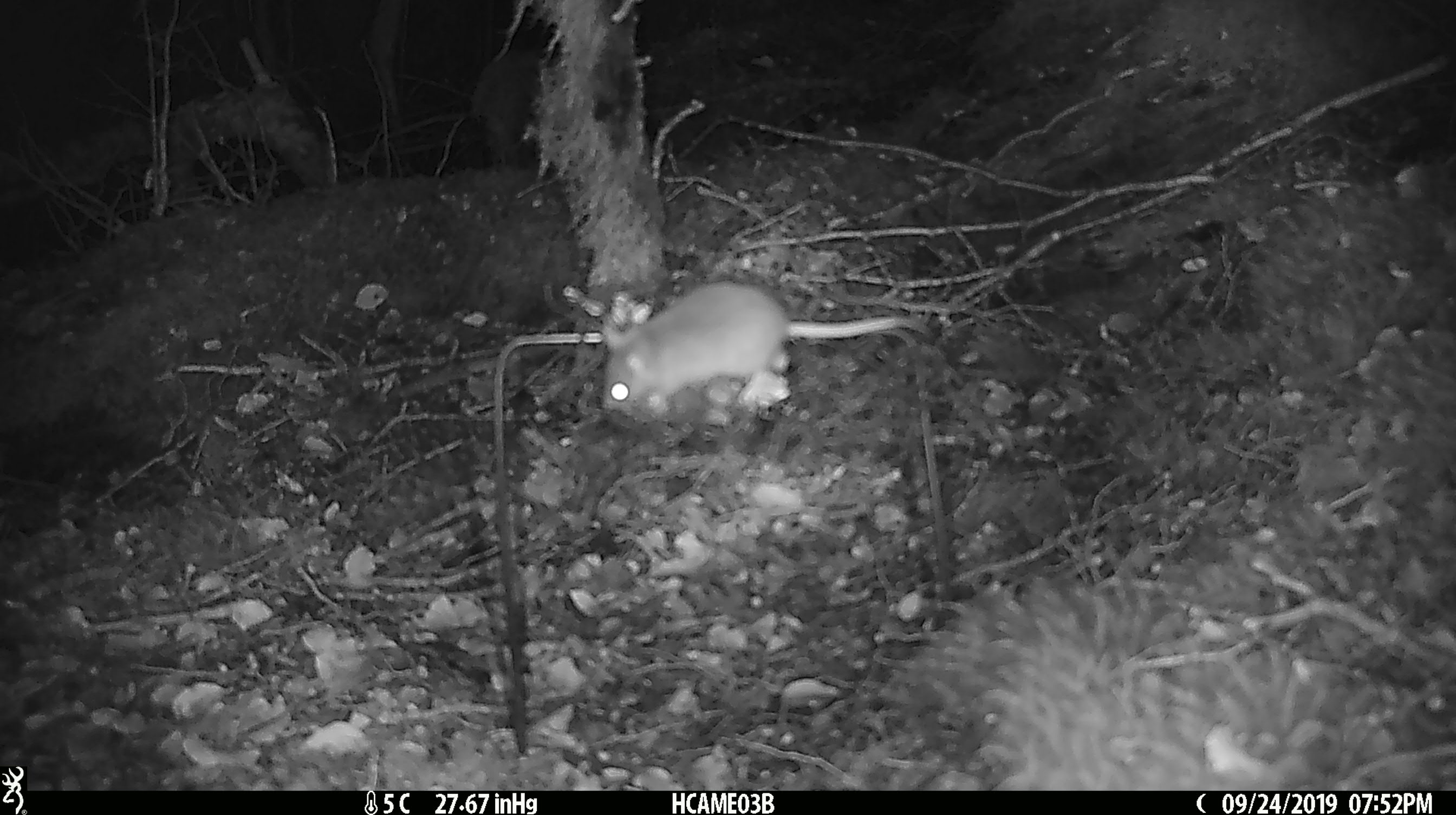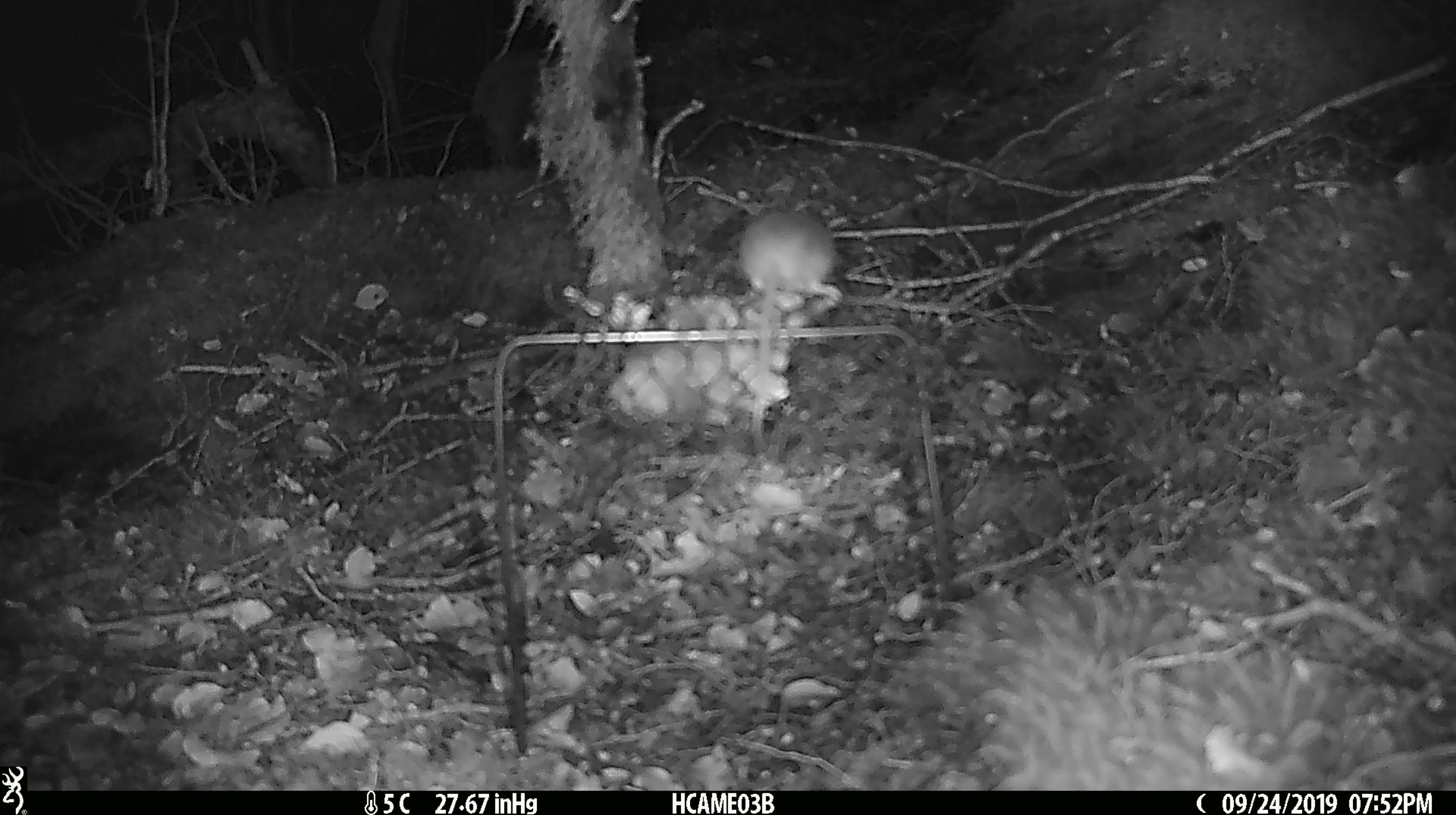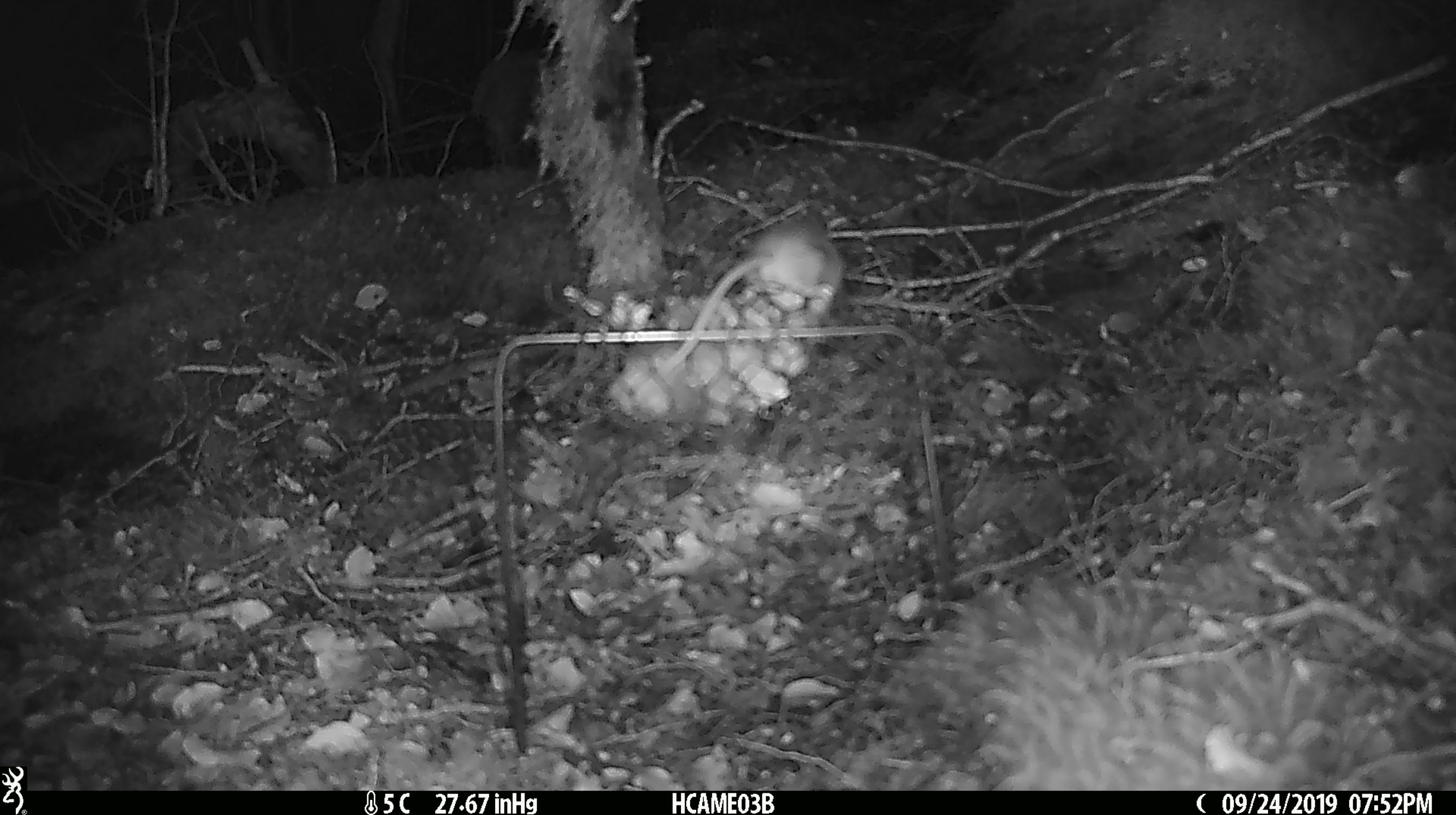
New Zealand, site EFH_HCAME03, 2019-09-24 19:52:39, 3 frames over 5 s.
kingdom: Animalia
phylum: Chordata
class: Mammalia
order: Rodentia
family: Muridae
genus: Mus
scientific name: Mus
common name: mouse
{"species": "mouse (Mus)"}